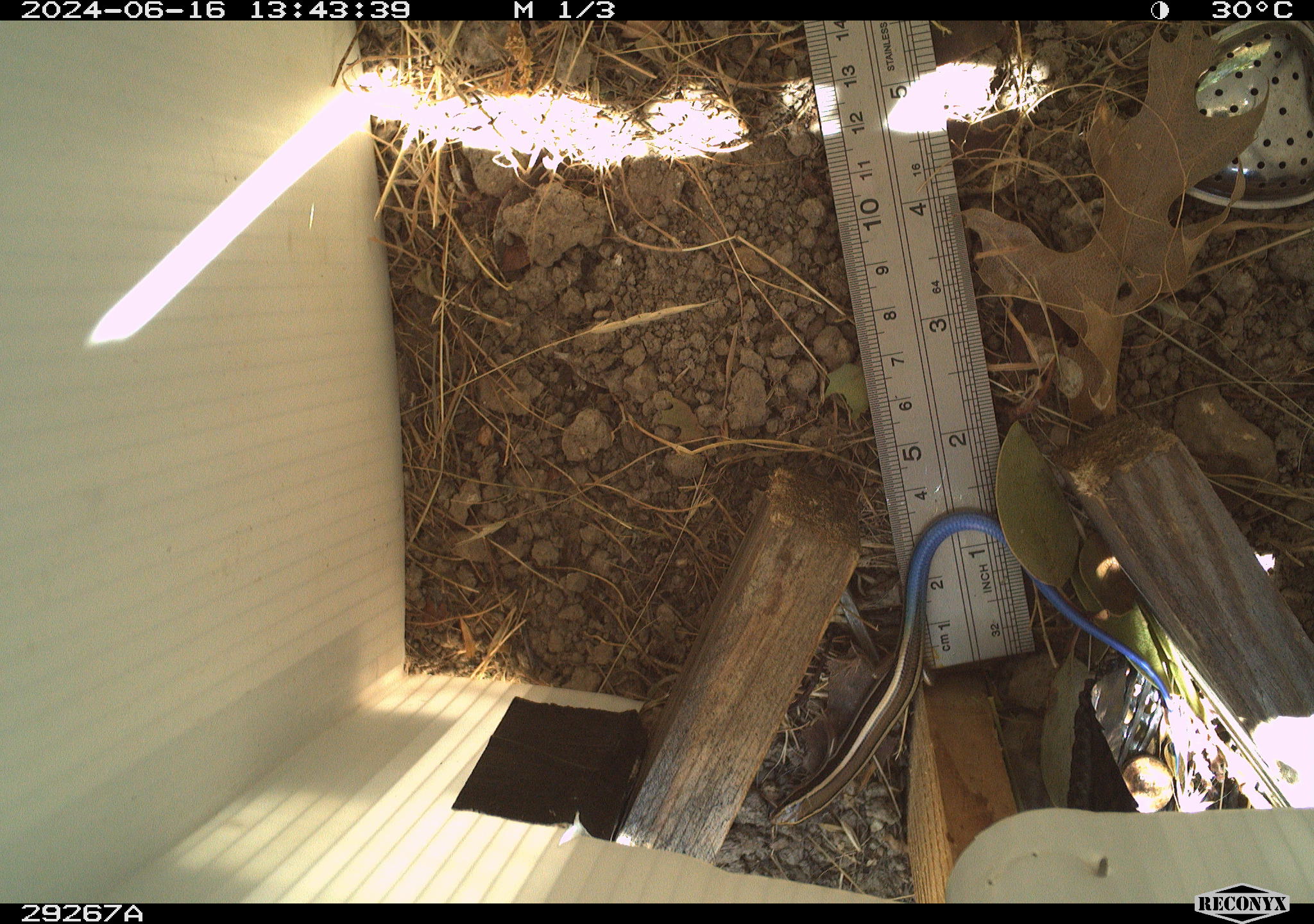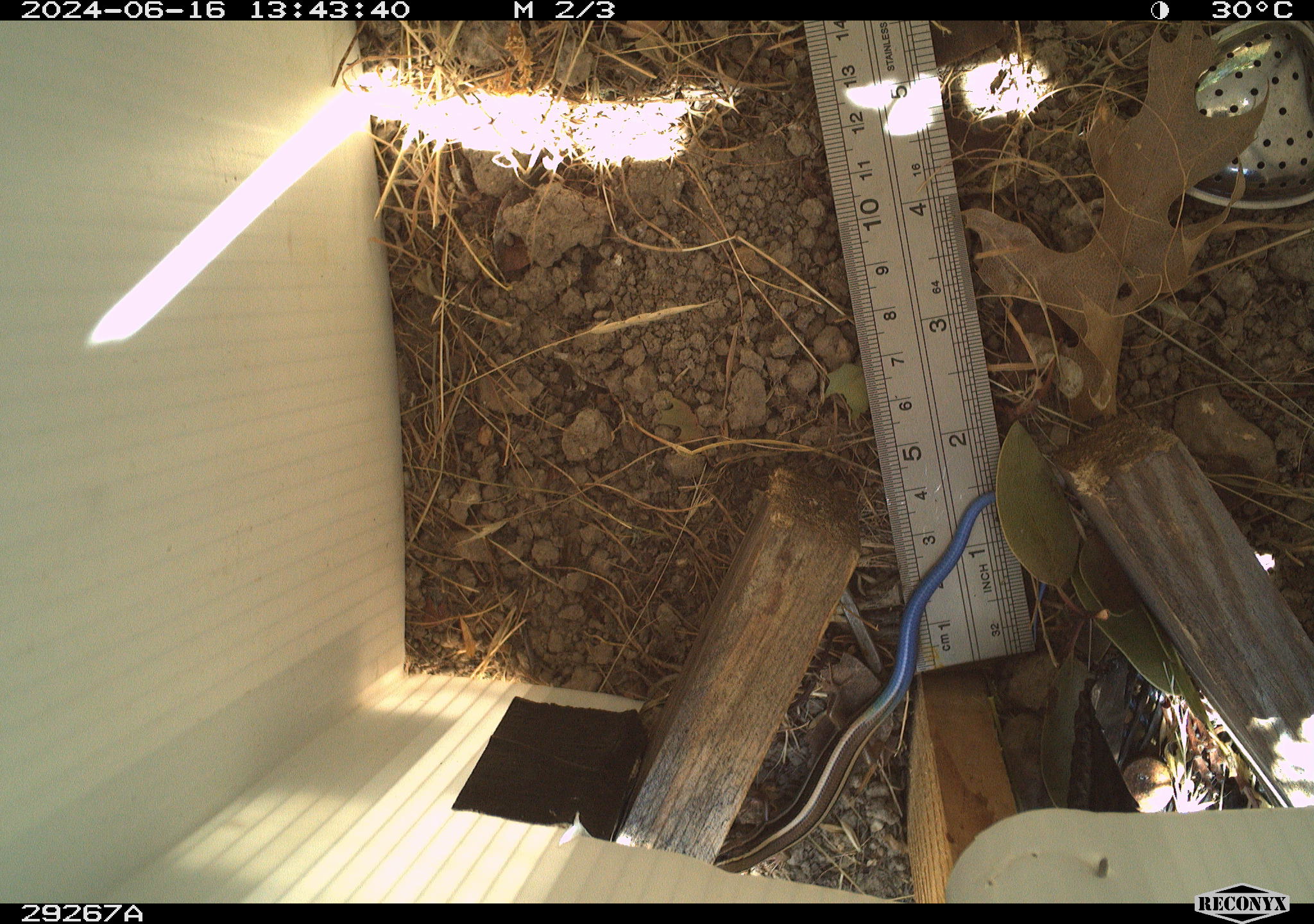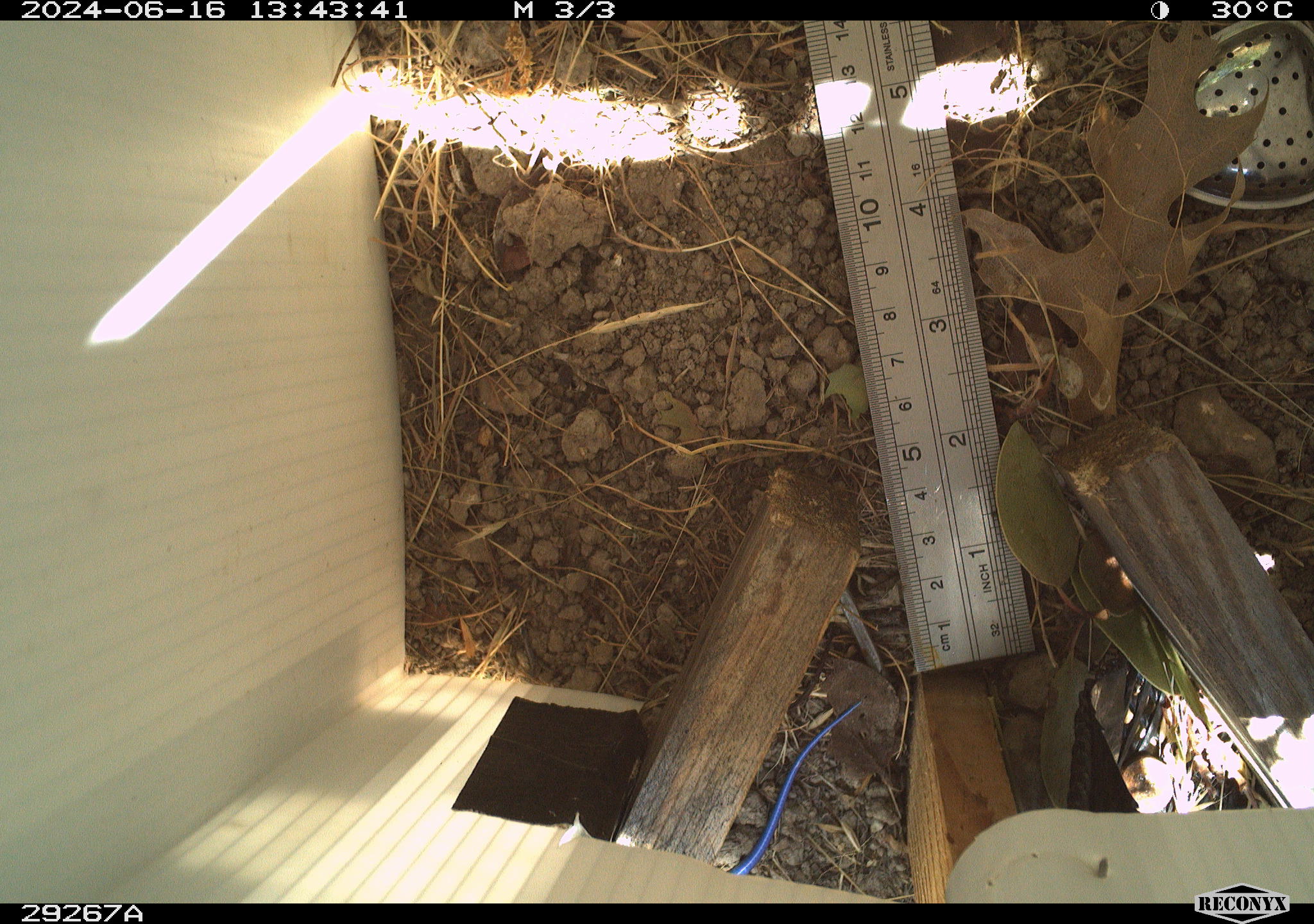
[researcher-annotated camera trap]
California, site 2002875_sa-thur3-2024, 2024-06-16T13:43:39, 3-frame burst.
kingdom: Animalia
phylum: Chordata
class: Reptilia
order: Squamata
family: Scincidae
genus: Plestiodon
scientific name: Plestiodon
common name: blue-tailed skinks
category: plestiodon species